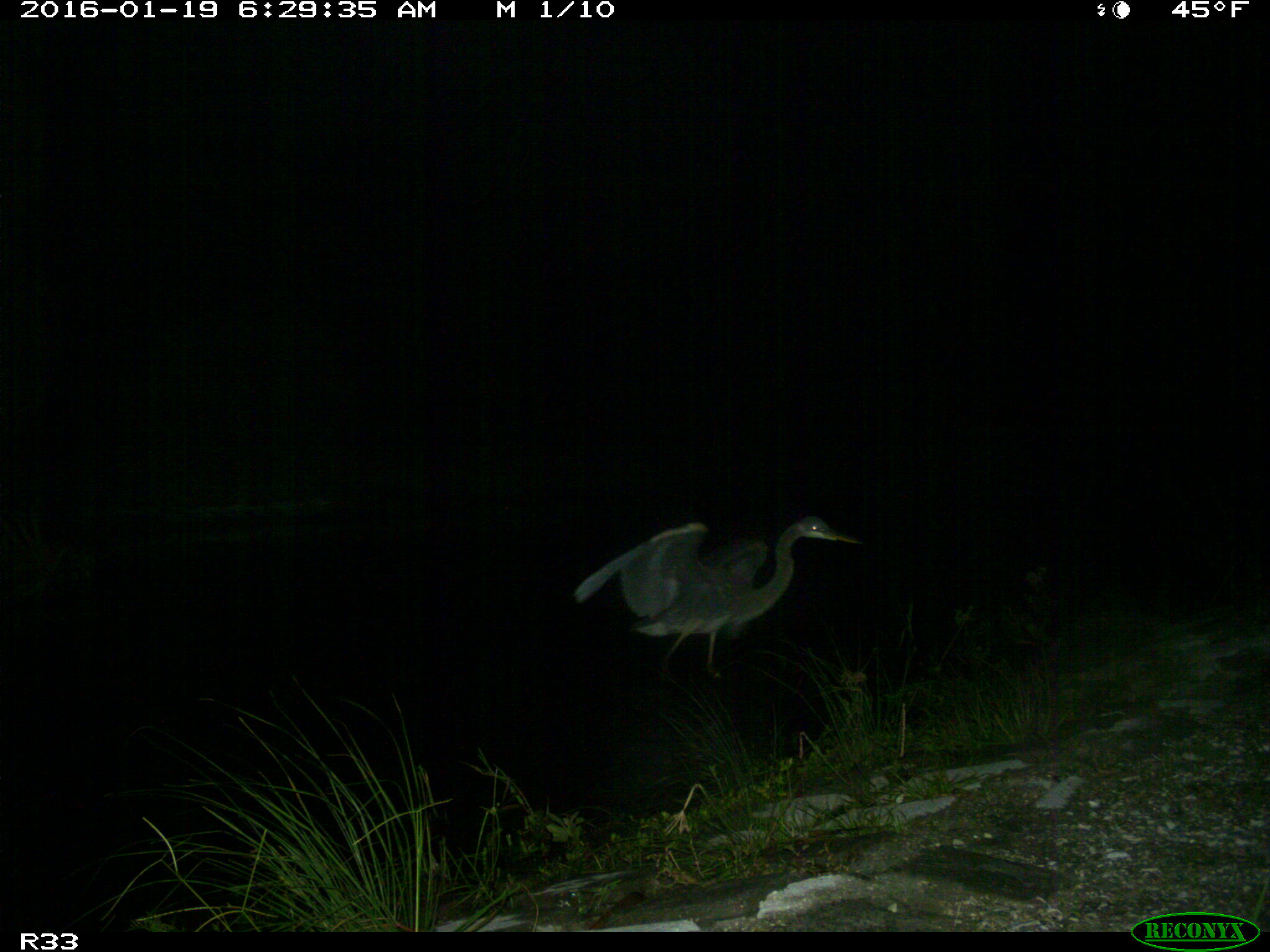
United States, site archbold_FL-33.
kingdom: Animalia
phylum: Chordata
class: Aves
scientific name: Aves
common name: birds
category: unidentified bird